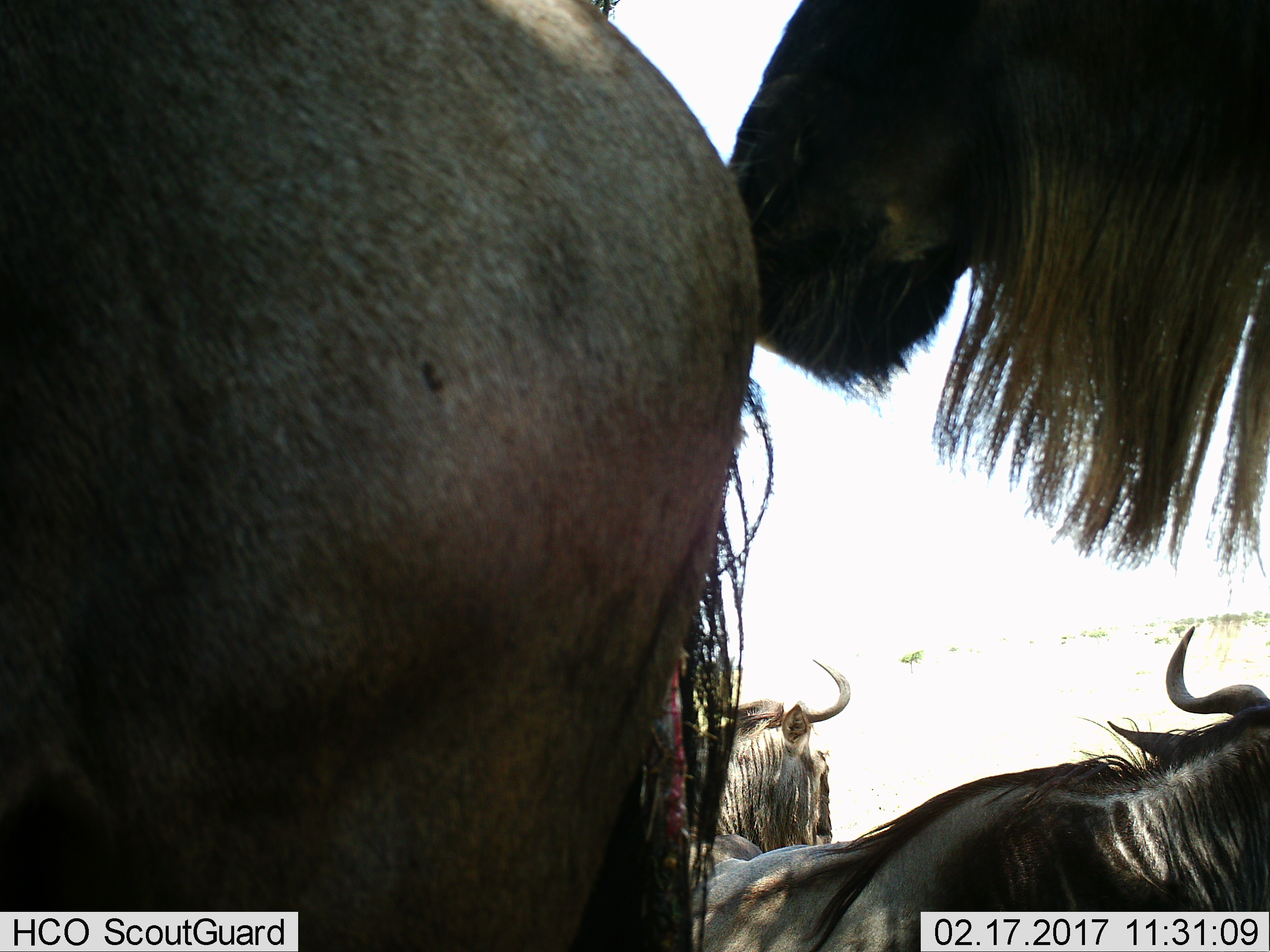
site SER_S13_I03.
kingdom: Animalia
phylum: Chordata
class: Mammalia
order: Artiodactyla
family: Bovidae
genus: Connochaetes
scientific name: Connochaetes taurinus taurinus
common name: blue wildebeest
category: wildebeestblue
Wildebeestblue (blue wildebeest) (Connochaetes taurinus taurinus), count 4. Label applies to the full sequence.